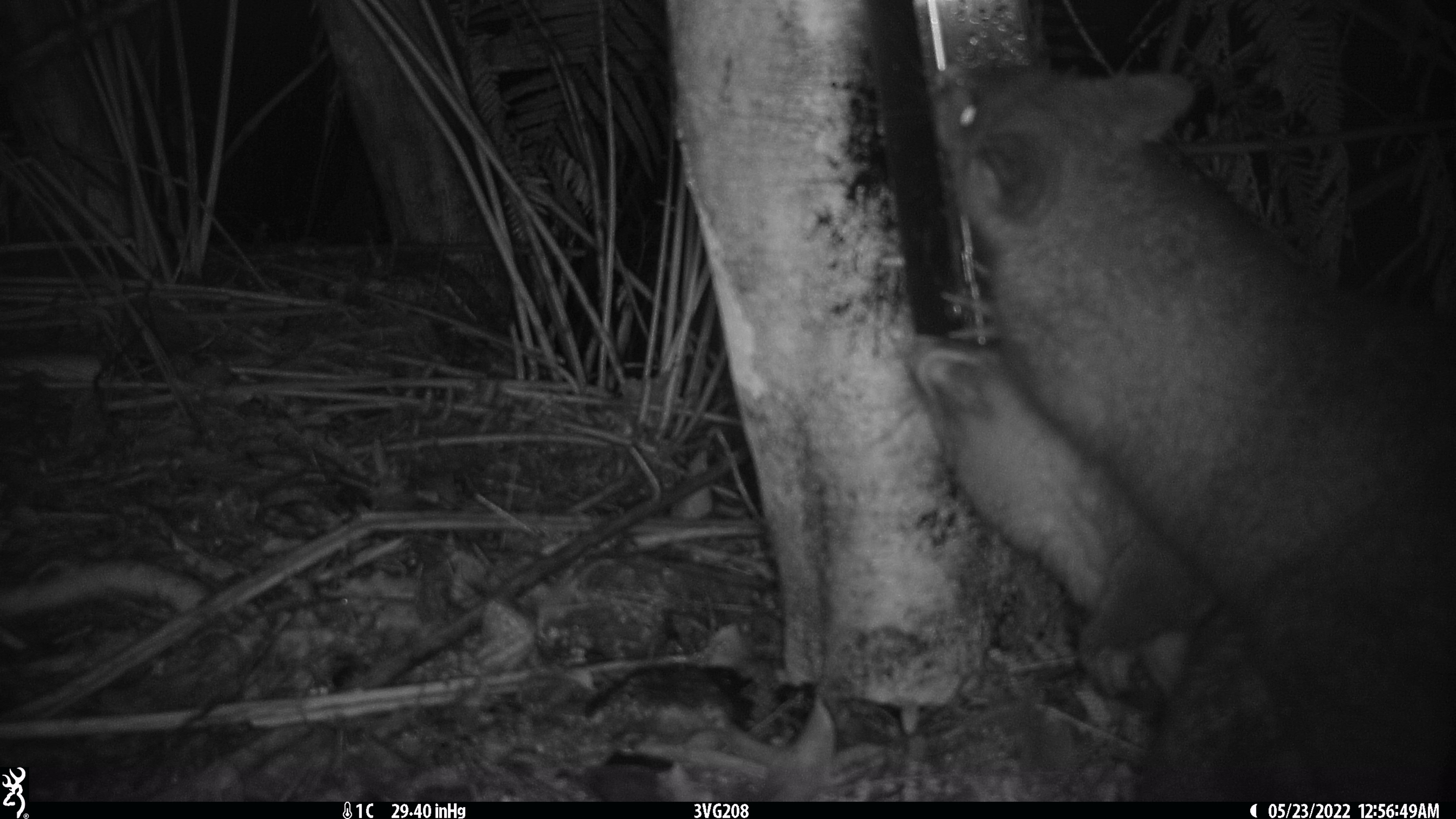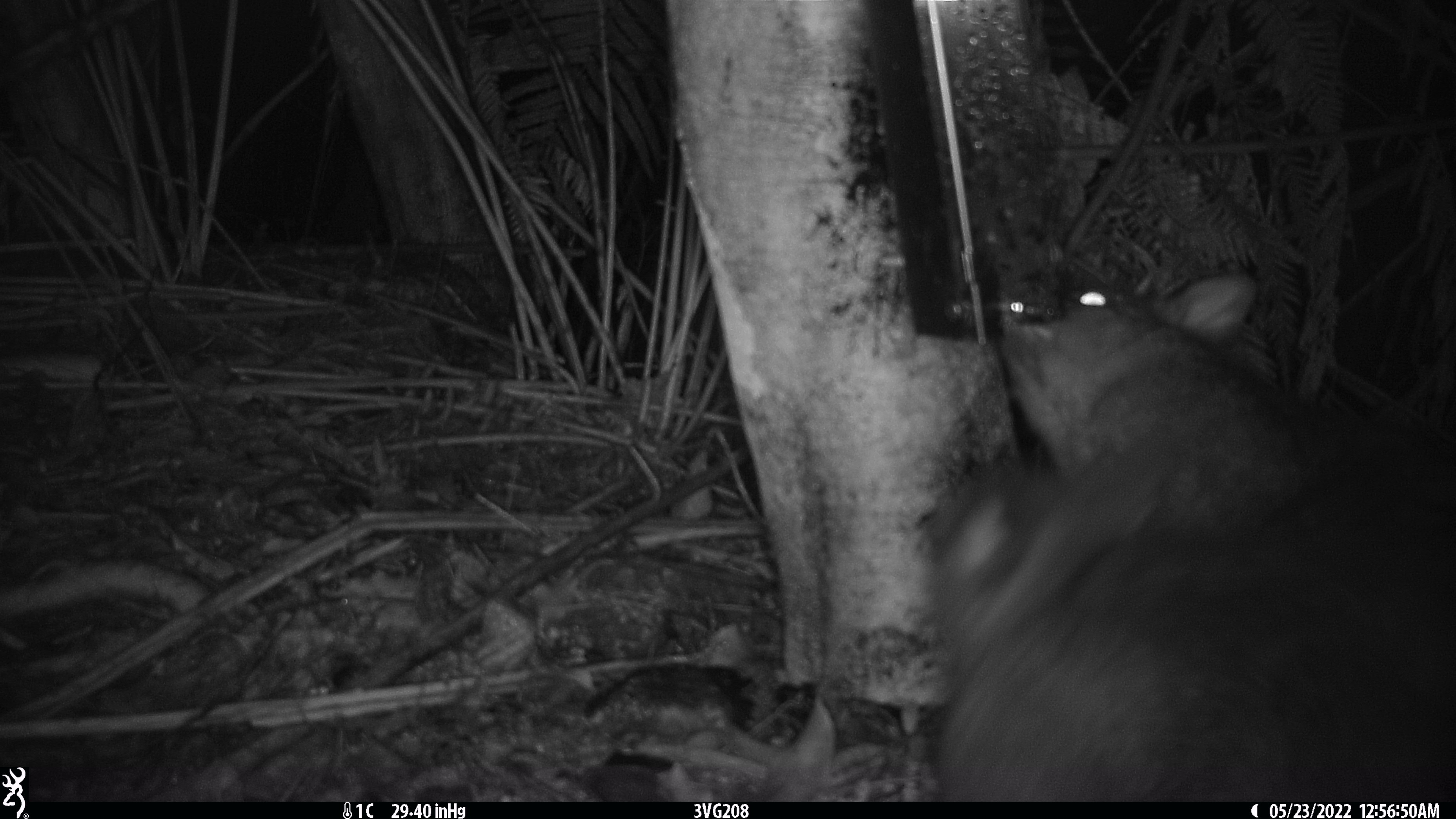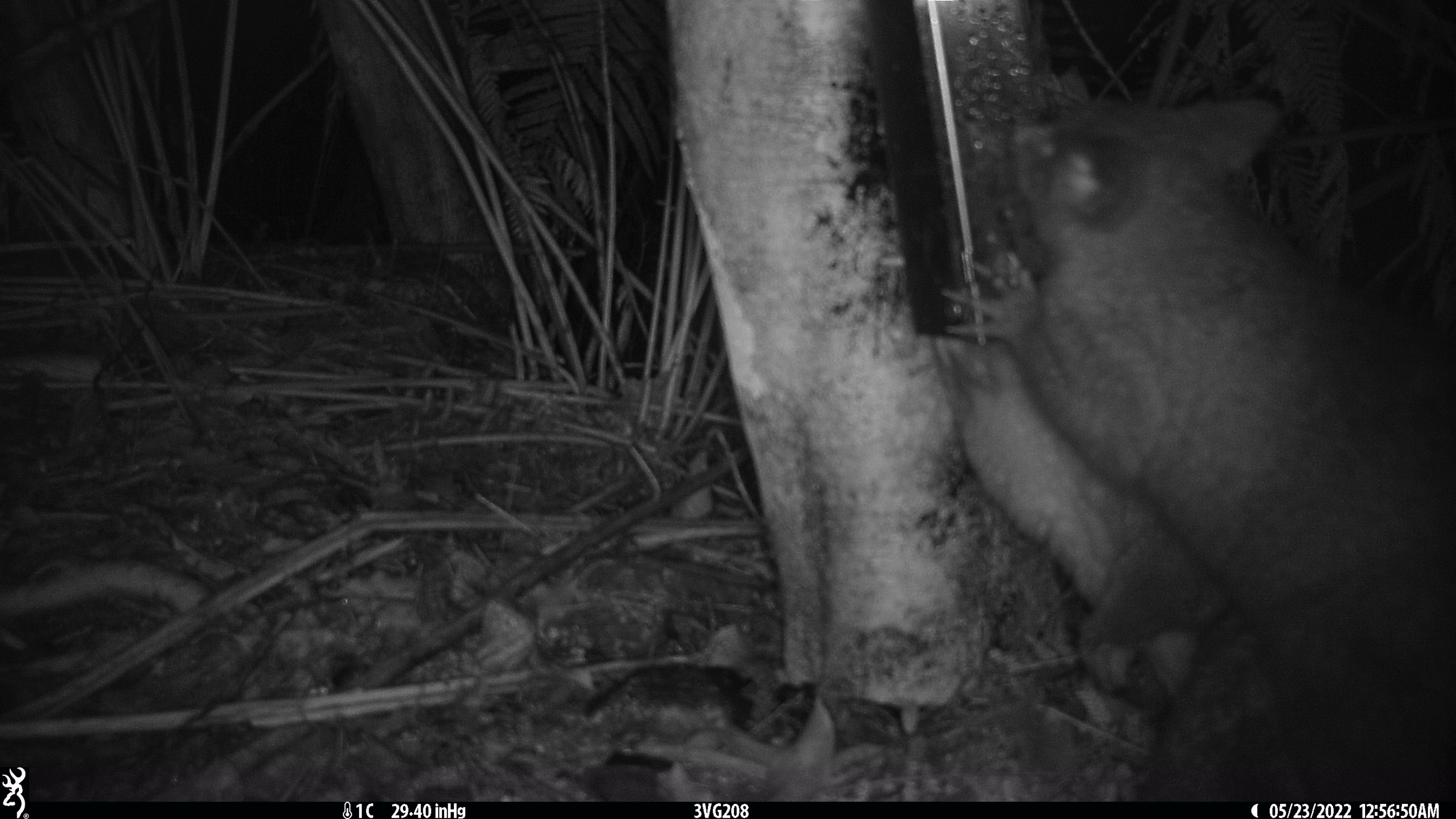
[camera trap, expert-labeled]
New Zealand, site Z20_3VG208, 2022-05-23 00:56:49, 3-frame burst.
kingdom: Animalia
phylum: Chordata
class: Mammalia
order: Diprotodontia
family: Phalangeridae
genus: Trichosurus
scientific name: Trichosurus vulpecula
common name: common brushtail possum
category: possum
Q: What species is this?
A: Possum (common brushtail possum) (Trichosurus vulpecula).